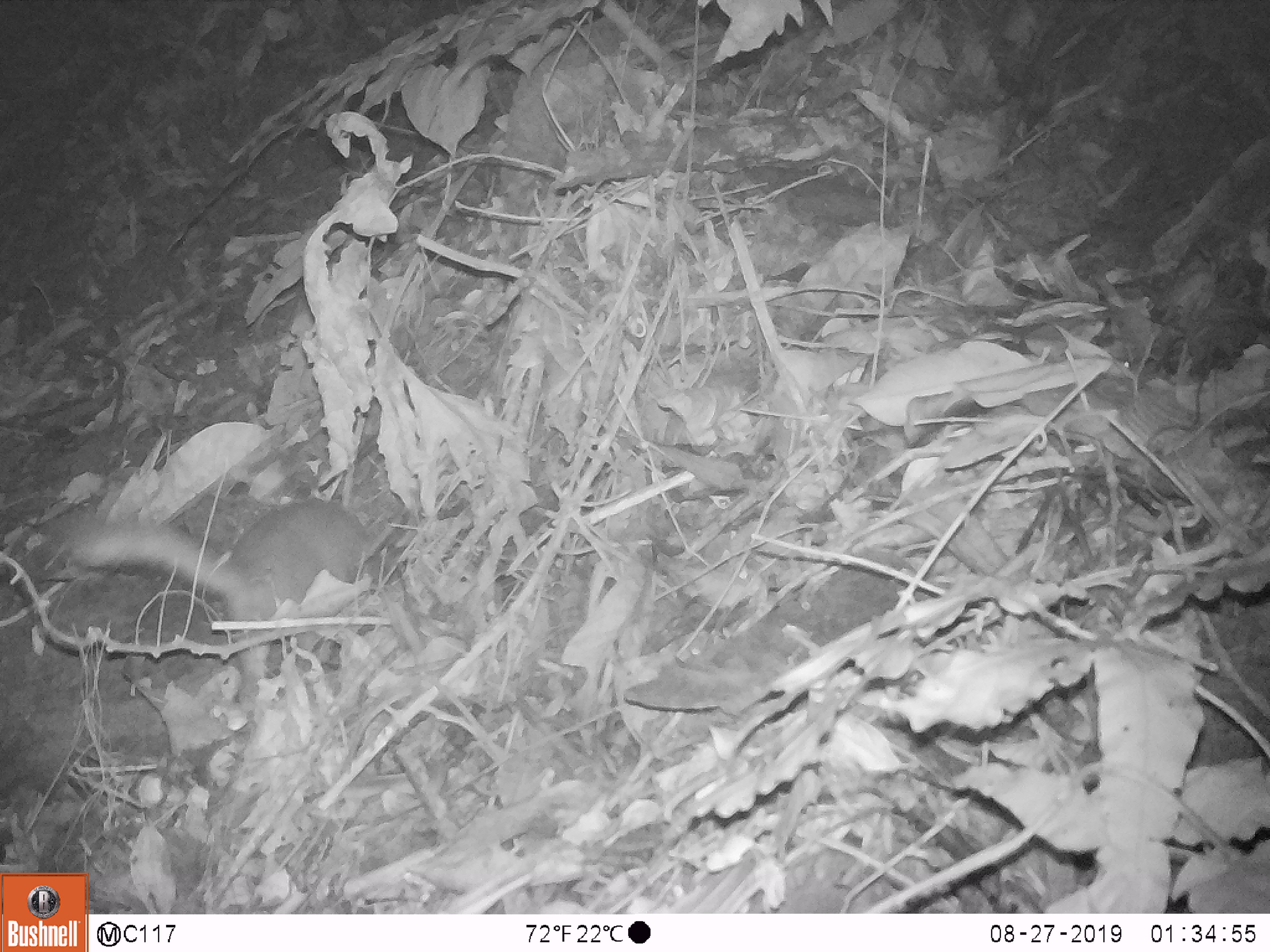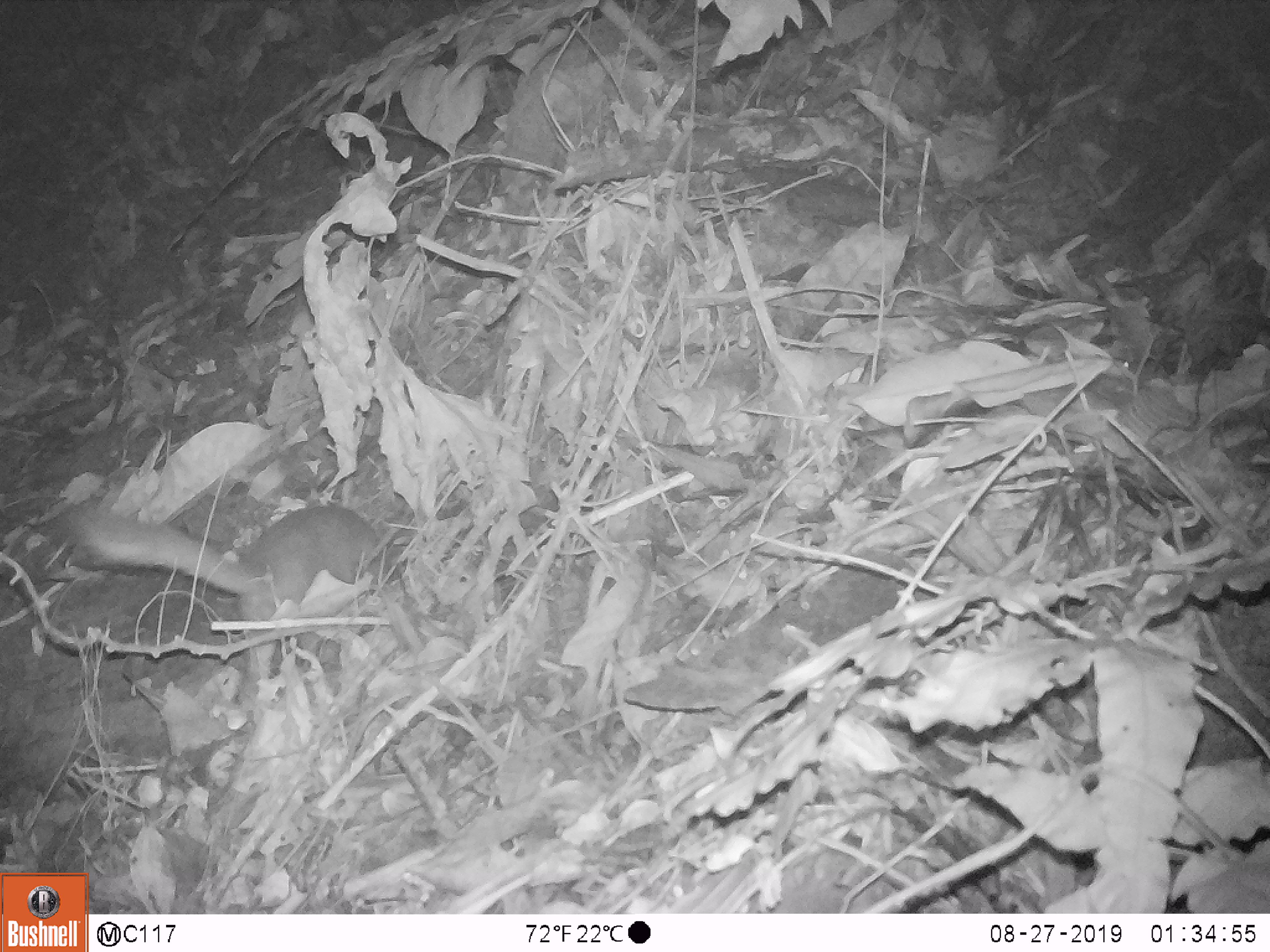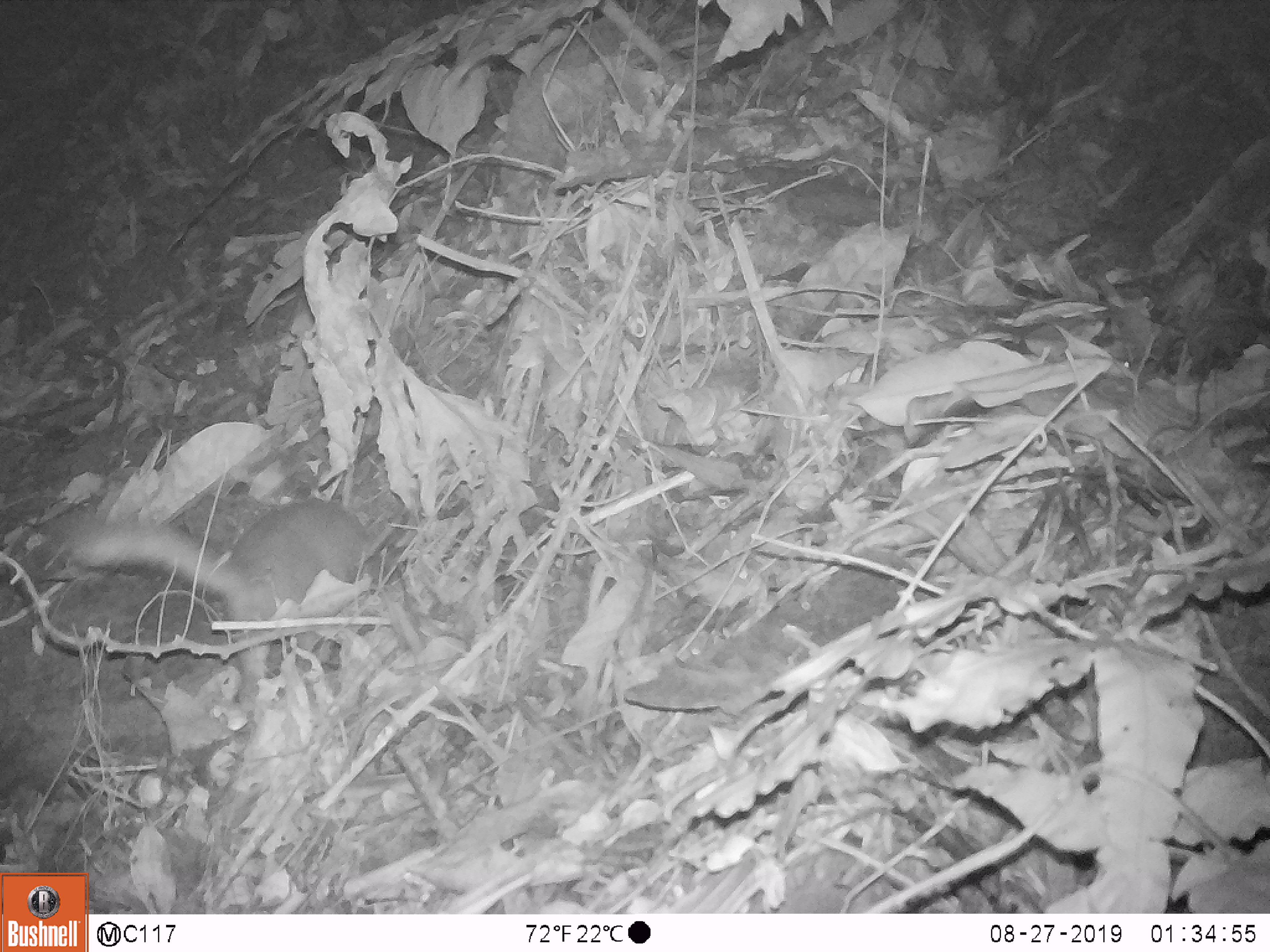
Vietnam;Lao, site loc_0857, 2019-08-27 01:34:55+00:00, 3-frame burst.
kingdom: Animalia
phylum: Chordata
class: Mammalia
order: Carnivora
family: Mustelidae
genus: Melogale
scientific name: Melogale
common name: ferret badger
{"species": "ferret badger (Melogale)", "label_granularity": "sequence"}